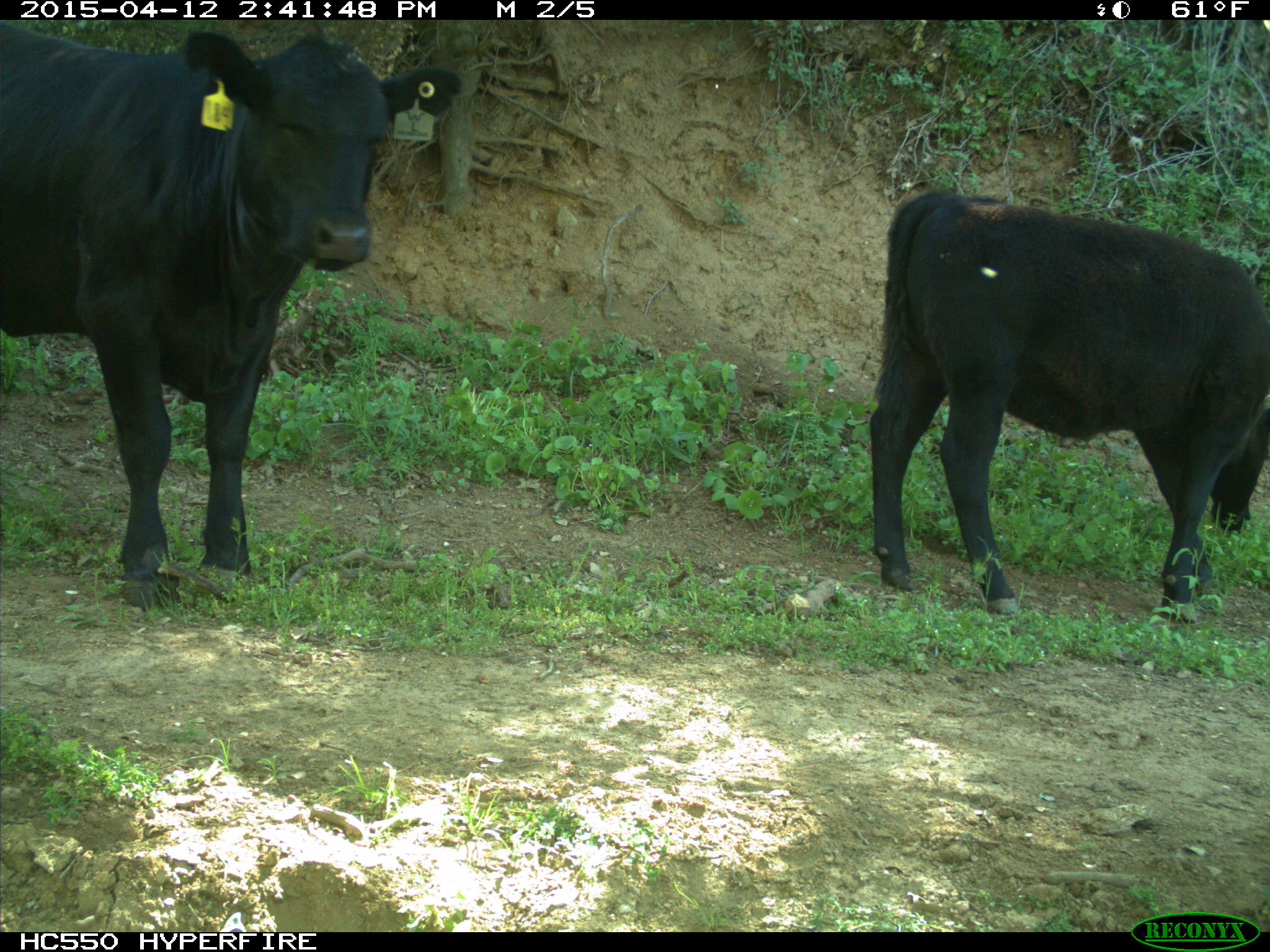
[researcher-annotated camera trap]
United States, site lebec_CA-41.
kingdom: Animalia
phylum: Chordata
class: Mammalia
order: Artiodactyla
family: Bovidae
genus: Bos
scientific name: Bos taurus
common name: domestic cow